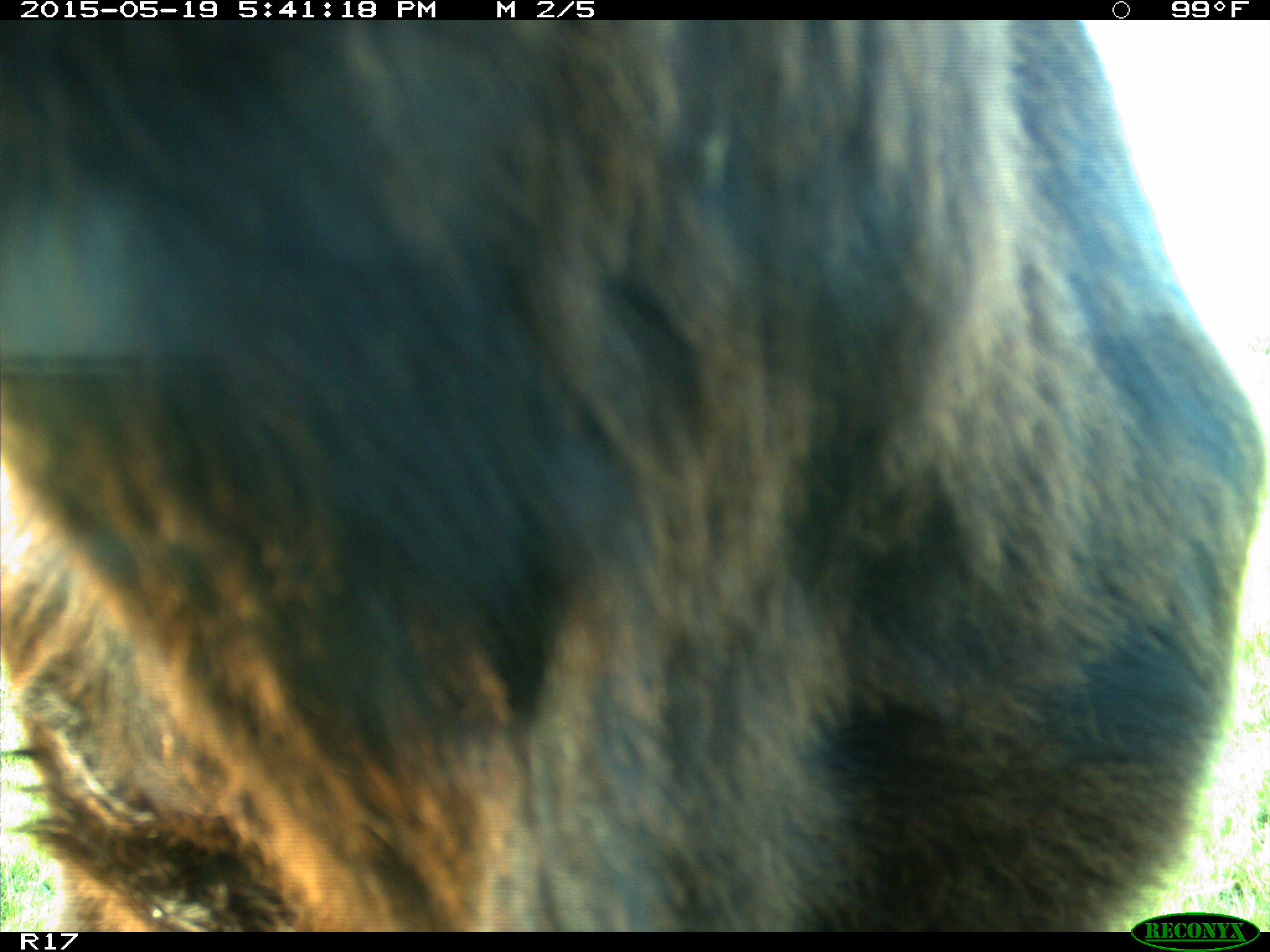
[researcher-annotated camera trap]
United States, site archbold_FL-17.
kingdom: Animalia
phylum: Chordata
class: Mammalia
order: Artiodactyla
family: Bovidae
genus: Bos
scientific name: Bos taurus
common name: domestic cow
Bos taurus (domestic cow).